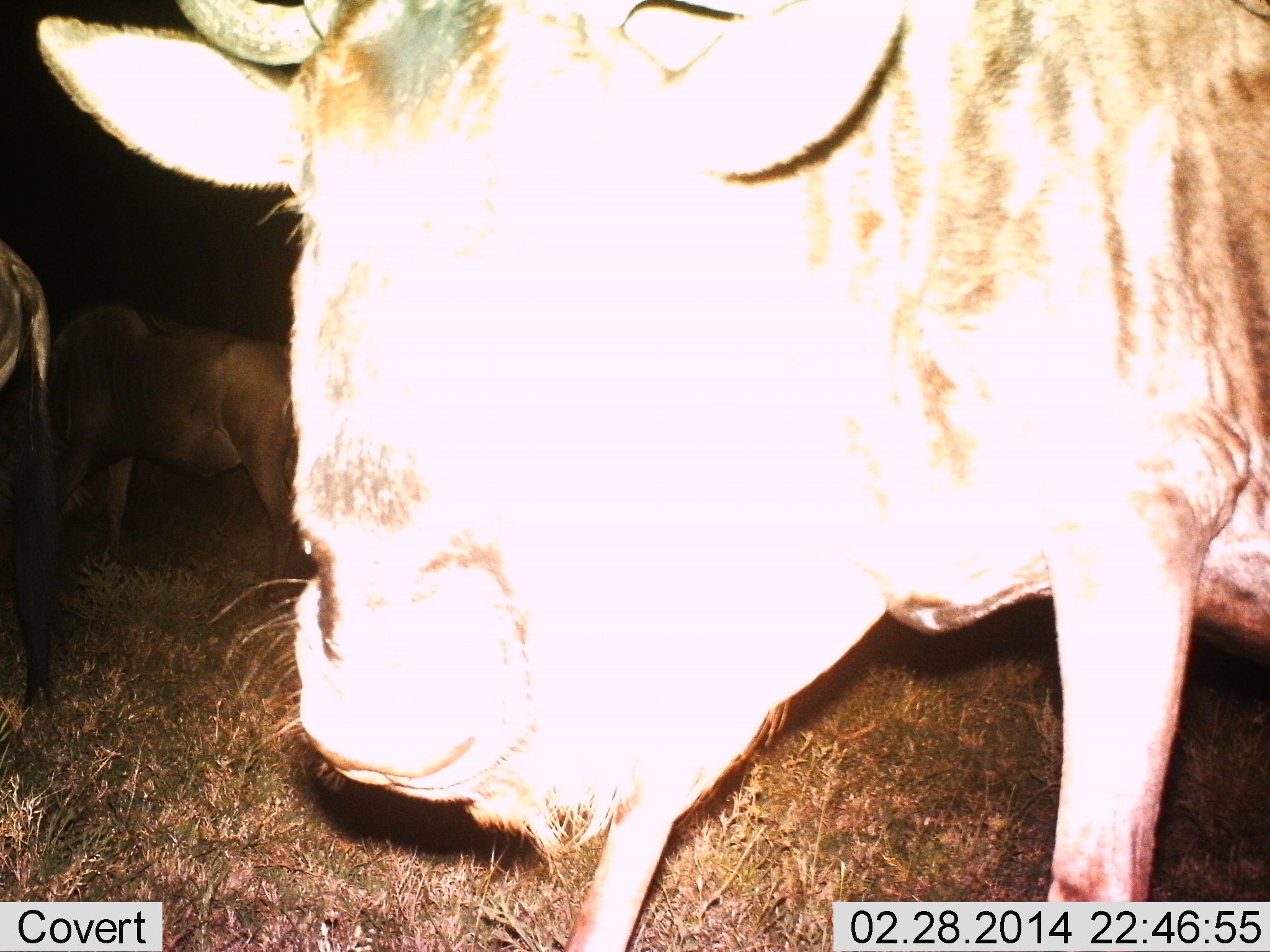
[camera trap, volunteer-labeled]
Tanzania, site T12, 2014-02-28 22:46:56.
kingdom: Animalia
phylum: Chordata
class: Mammalia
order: Artiodactyla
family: Bovidae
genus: Connochaetes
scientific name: Connochaetes taurinus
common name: blue wildebeest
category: wildebeest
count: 3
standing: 90%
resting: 0%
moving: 10%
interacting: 0%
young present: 0%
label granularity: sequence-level